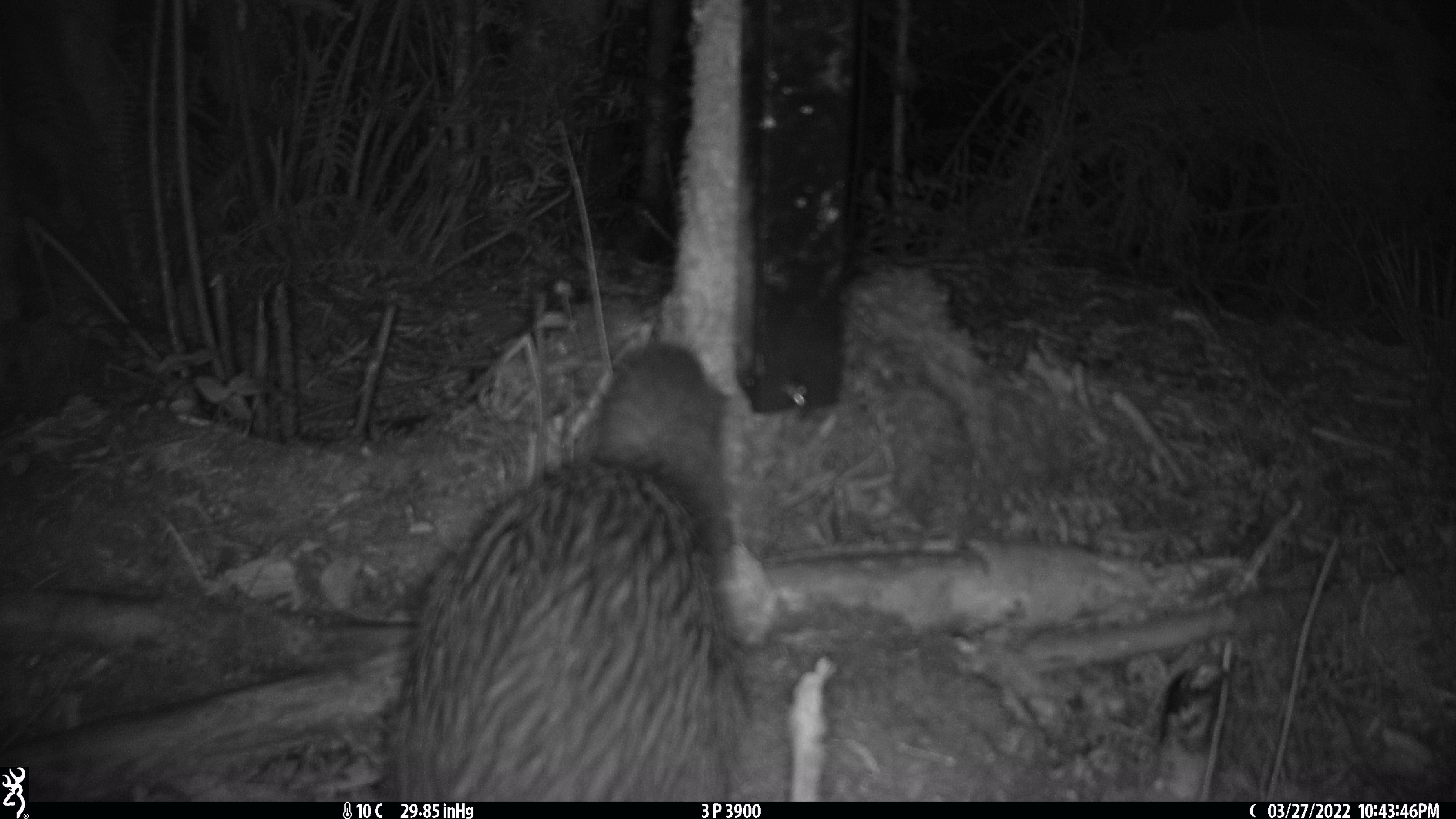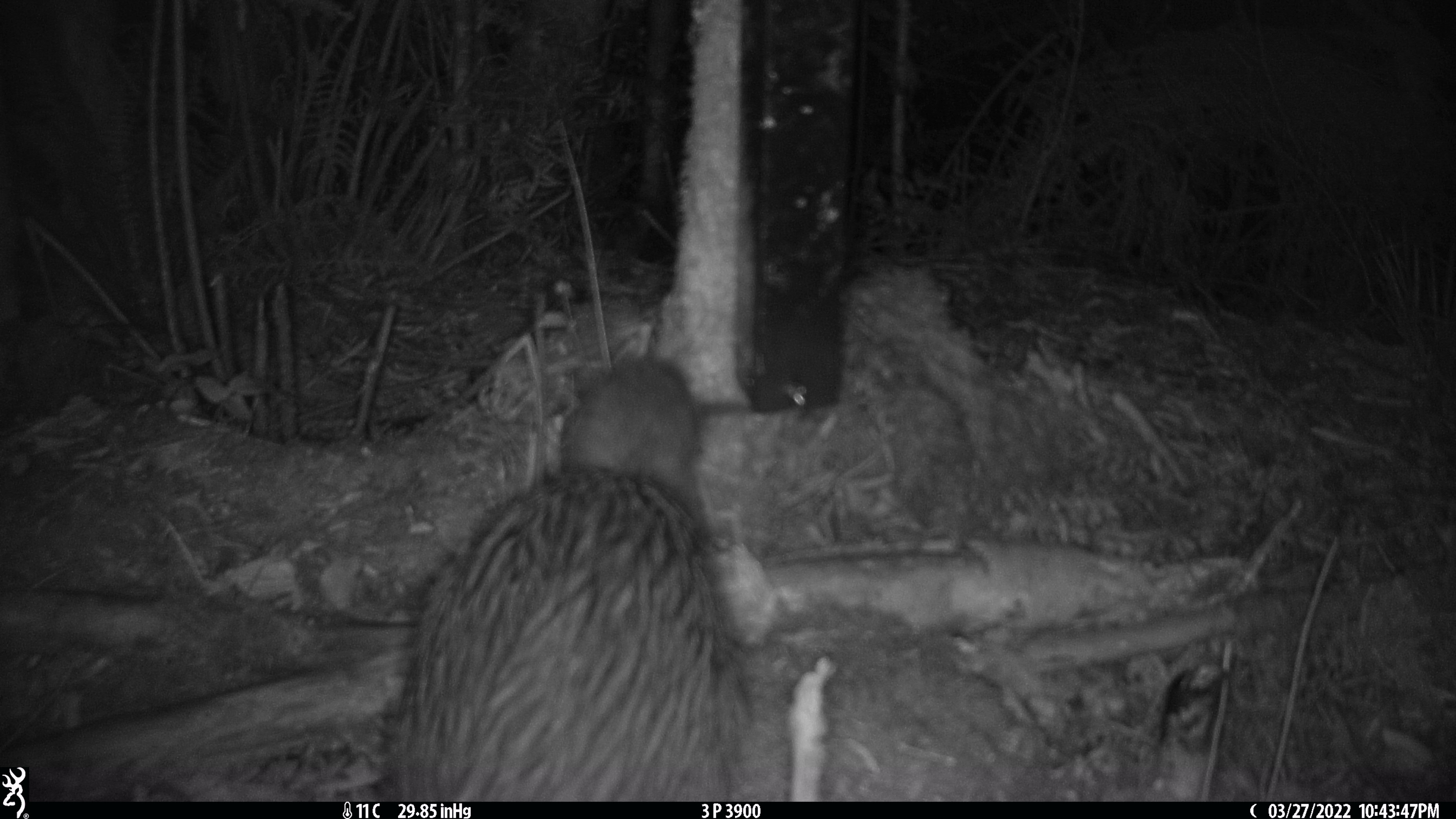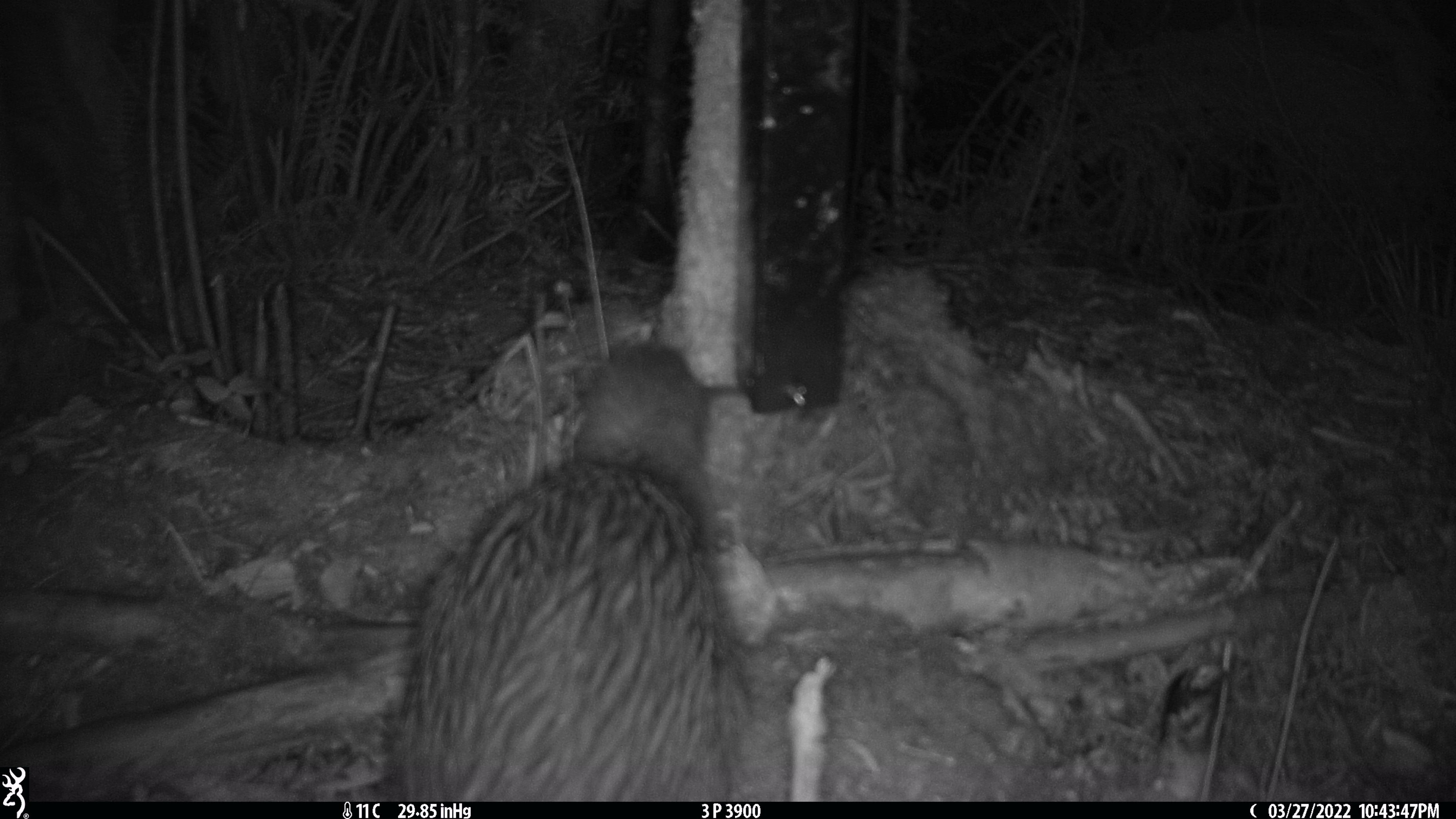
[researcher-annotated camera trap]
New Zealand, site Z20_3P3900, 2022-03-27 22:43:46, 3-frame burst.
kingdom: Animalia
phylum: Chordata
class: Aves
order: Apterygiformes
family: Apterygidae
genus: Apteryx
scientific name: Apteryx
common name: kiwi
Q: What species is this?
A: Kiwi (Apteryx).